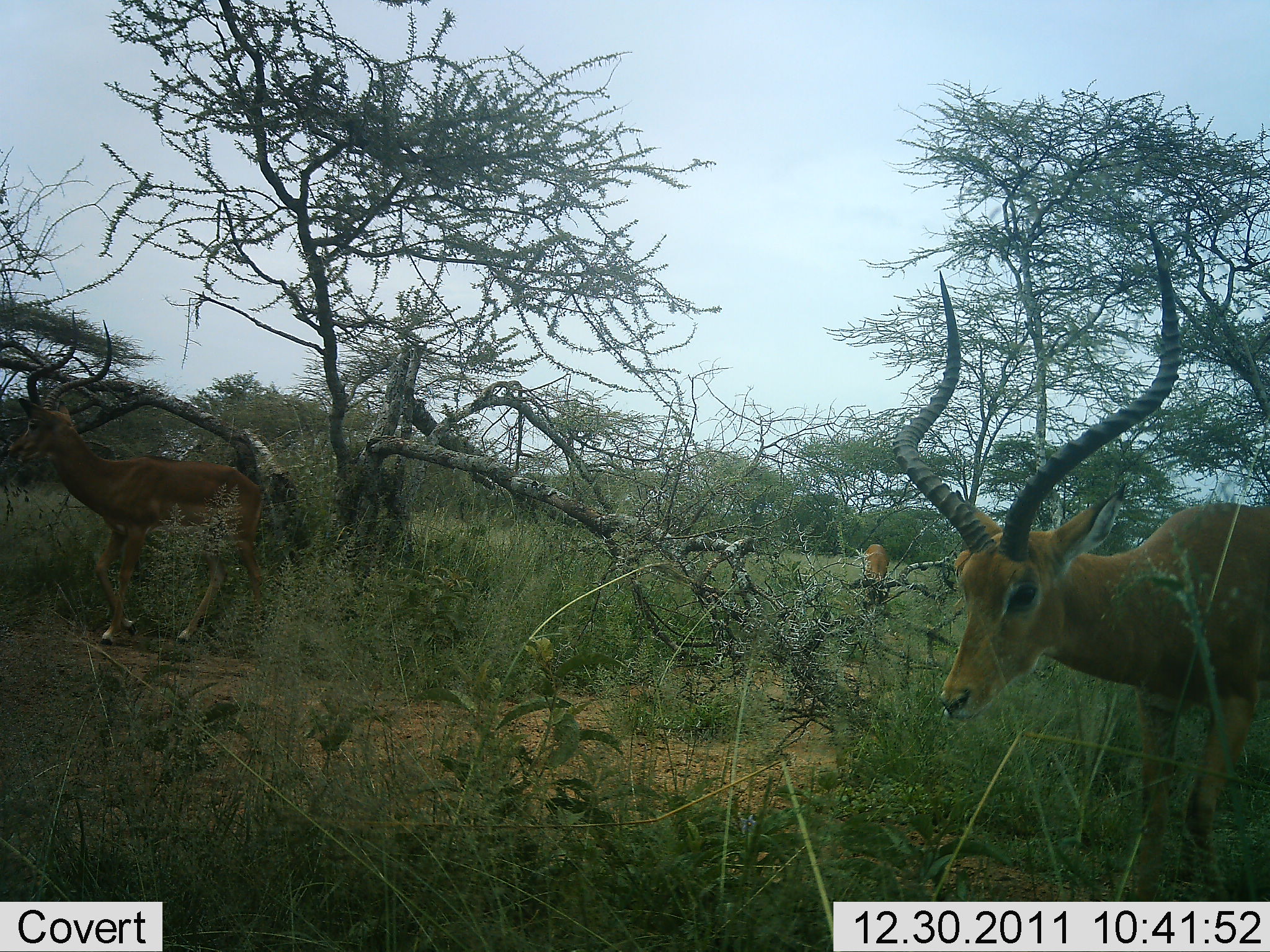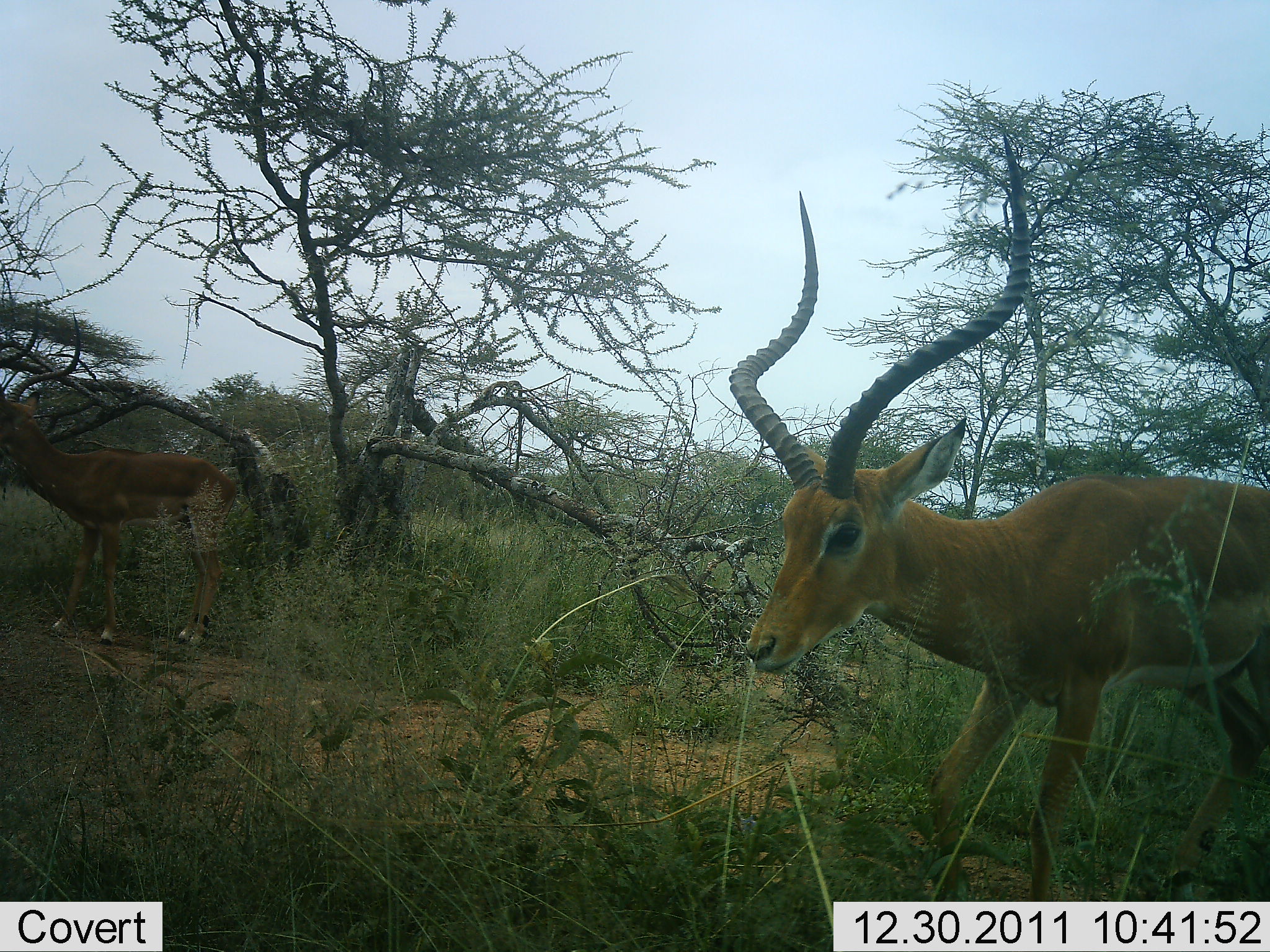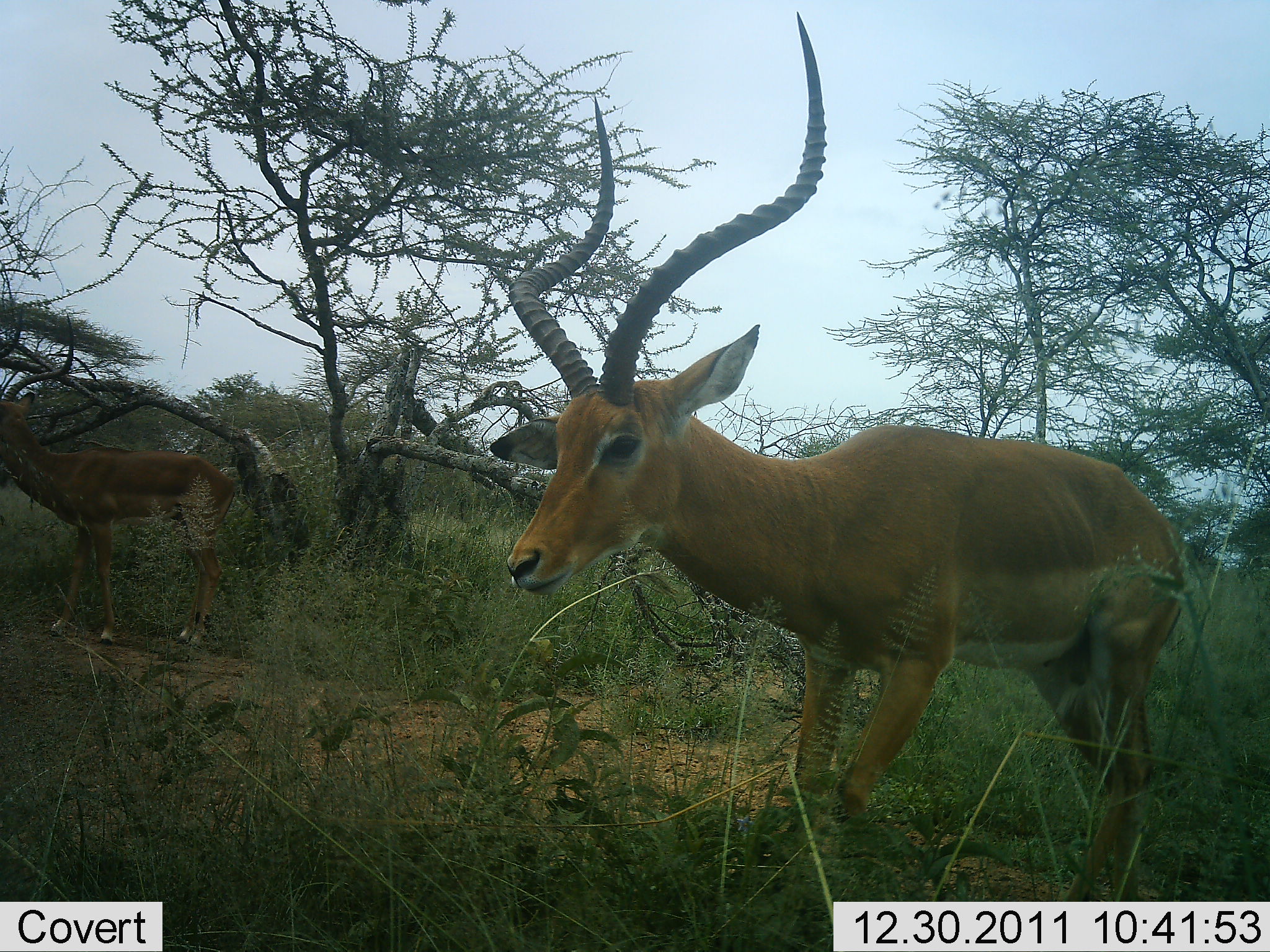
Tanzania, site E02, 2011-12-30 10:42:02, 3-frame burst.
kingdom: Animalia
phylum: Chordata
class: Mammalia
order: Artiodactyla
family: Bovidae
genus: Aepyceros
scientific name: Aepyceros melampus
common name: impala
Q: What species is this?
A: Impala (Aepyceros melampus).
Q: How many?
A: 2.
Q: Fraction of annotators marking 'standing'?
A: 53%.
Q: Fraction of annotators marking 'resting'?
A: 0%.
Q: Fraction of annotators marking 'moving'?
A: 59%.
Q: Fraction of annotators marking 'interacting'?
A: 0%.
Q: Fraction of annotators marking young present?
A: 6%.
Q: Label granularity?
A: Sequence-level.